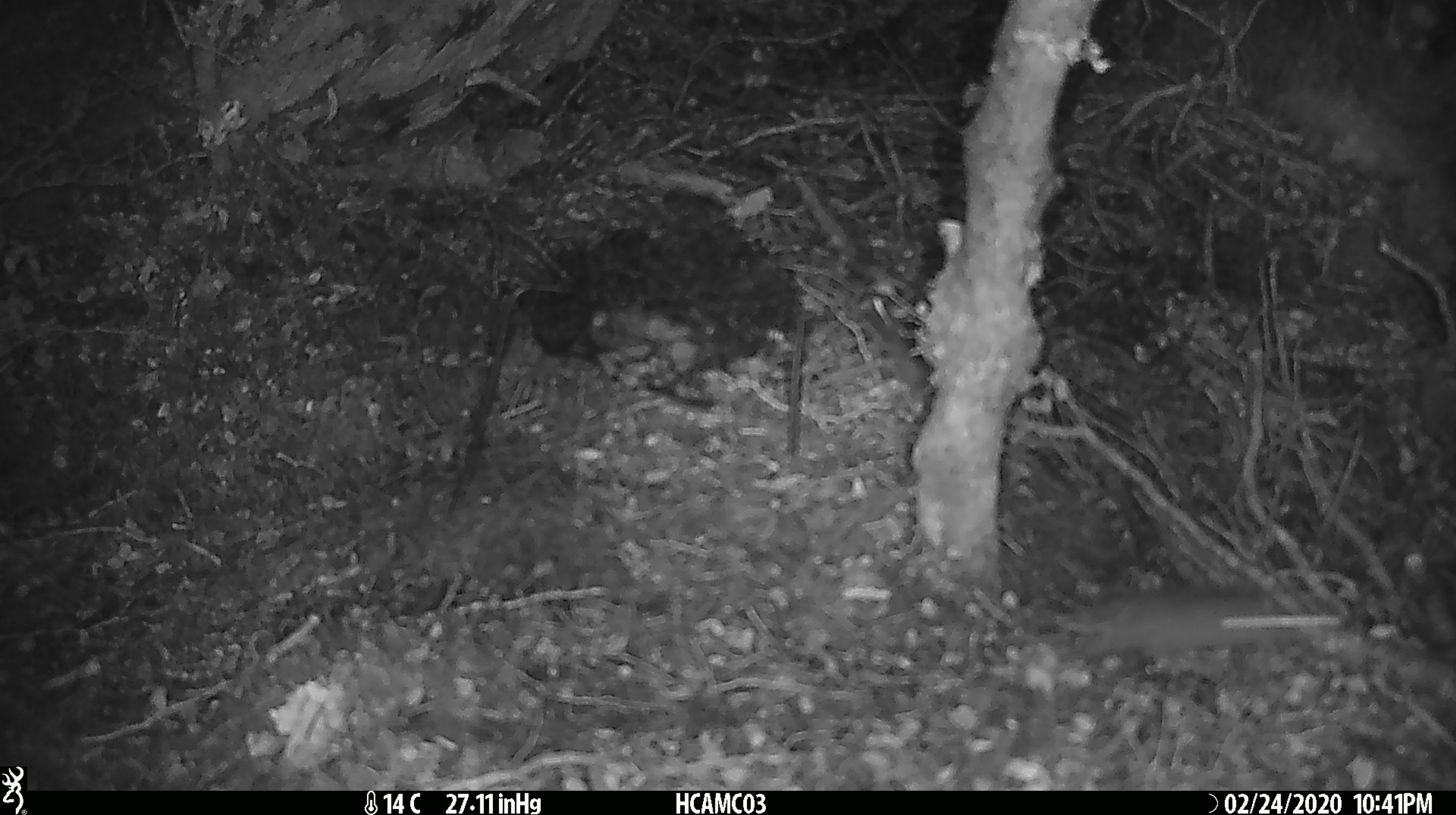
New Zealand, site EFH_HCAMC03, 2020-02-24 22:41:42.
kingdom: Animalia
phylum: Chordata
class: Mammalia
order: Rodentia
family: Muridae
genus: Mus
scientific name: Mus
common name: mouse